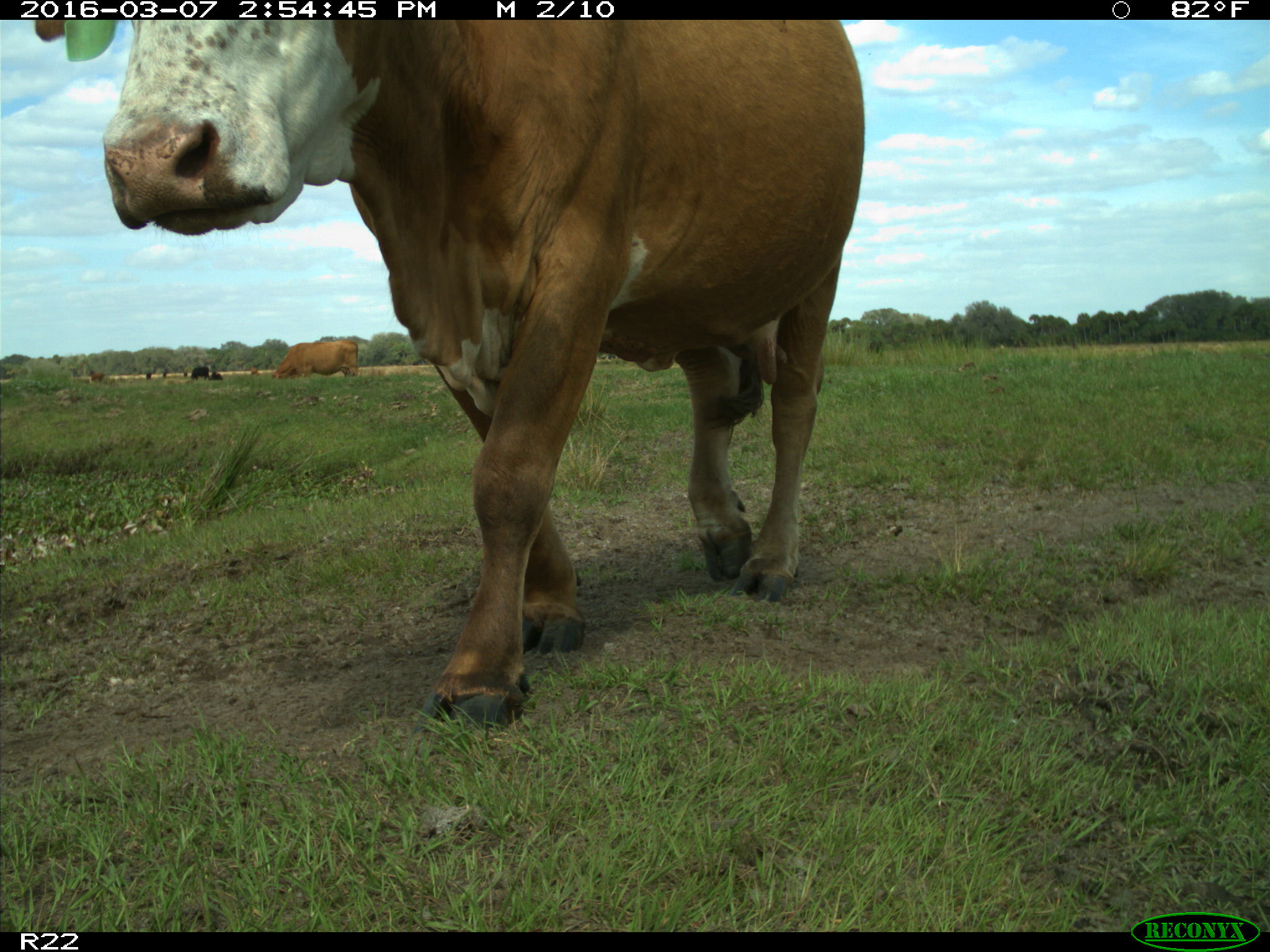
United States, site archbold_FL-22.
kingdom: Animalia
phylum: Chordata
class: Mammalia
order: Artiodactyla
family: Bovidae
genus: Bos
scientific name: Bos taurus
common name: domestic cow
Bos taurus (domestic cow).